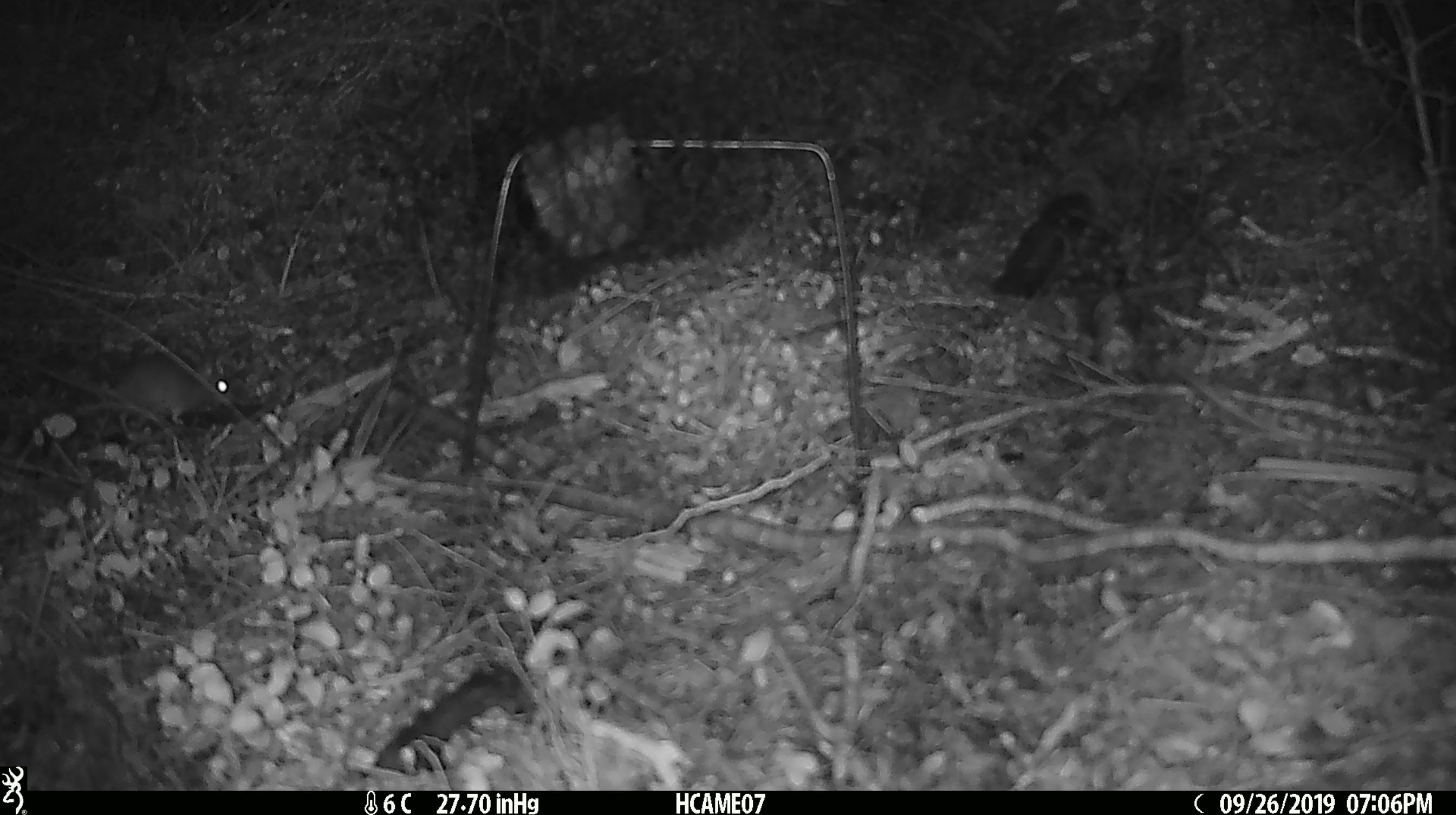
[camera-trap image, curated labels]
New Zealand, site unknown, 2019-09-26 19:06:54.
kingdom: Animalia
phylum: Chordata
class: Mammalia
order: Rodentia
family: Muridae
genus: Mus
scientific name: Mus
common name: mouse